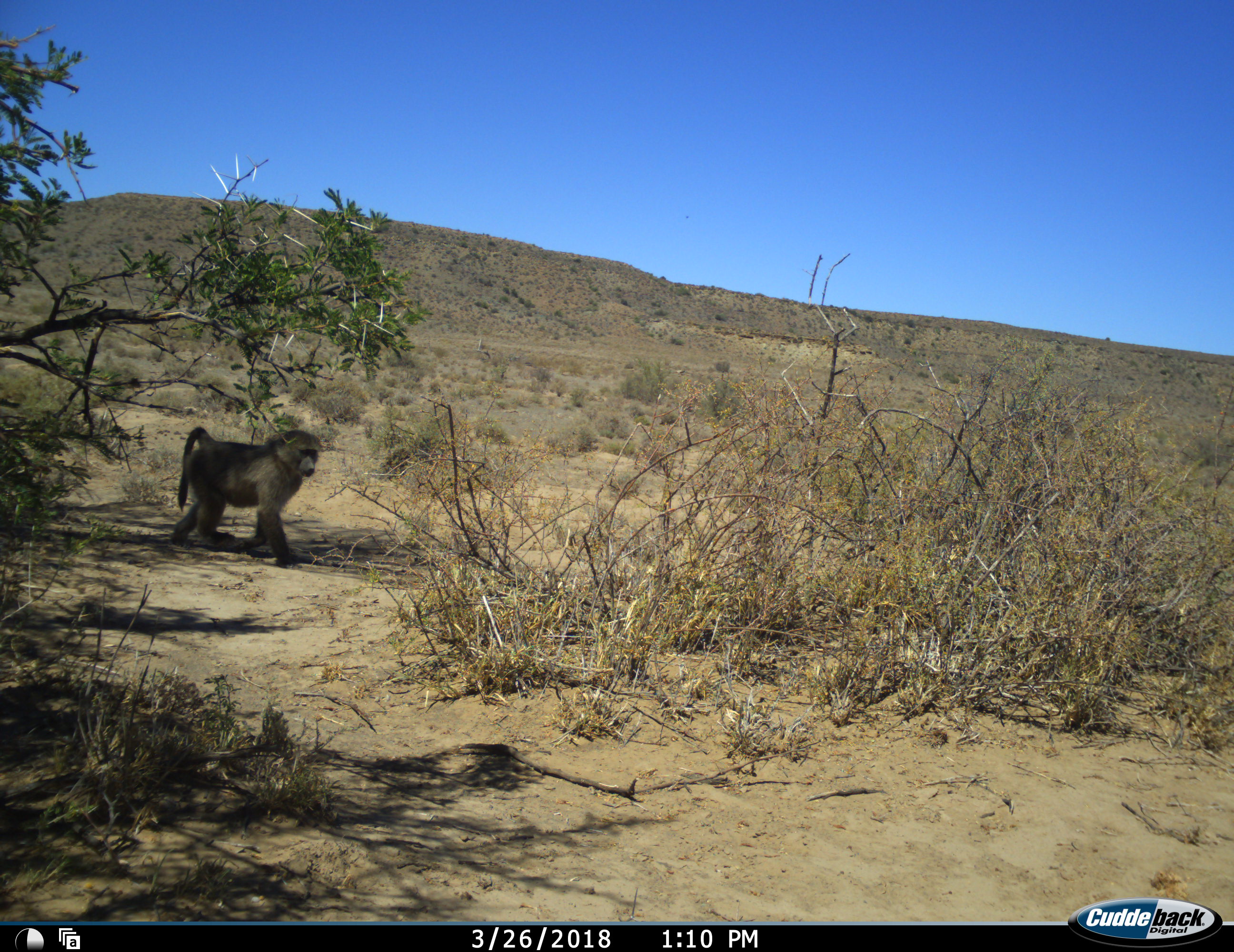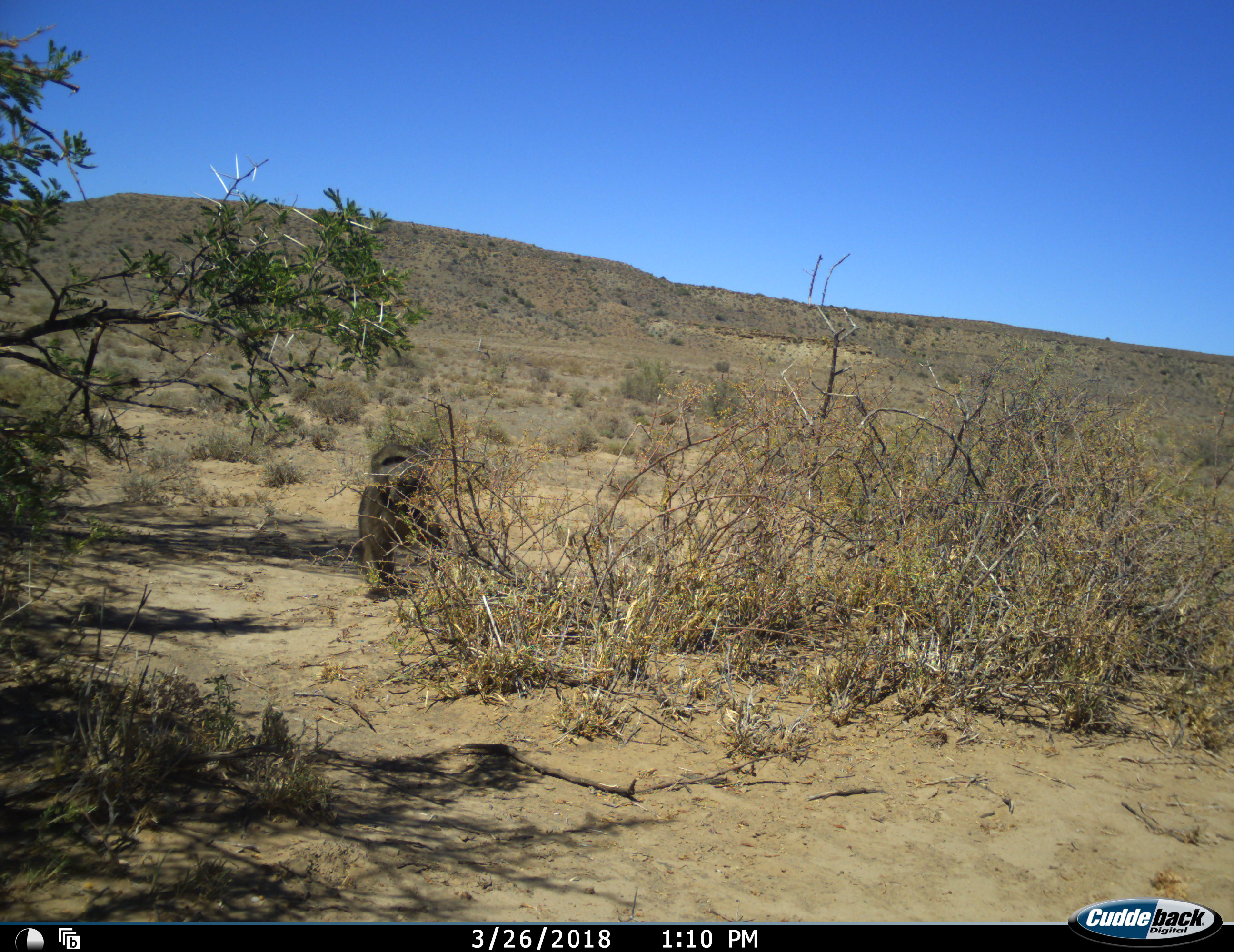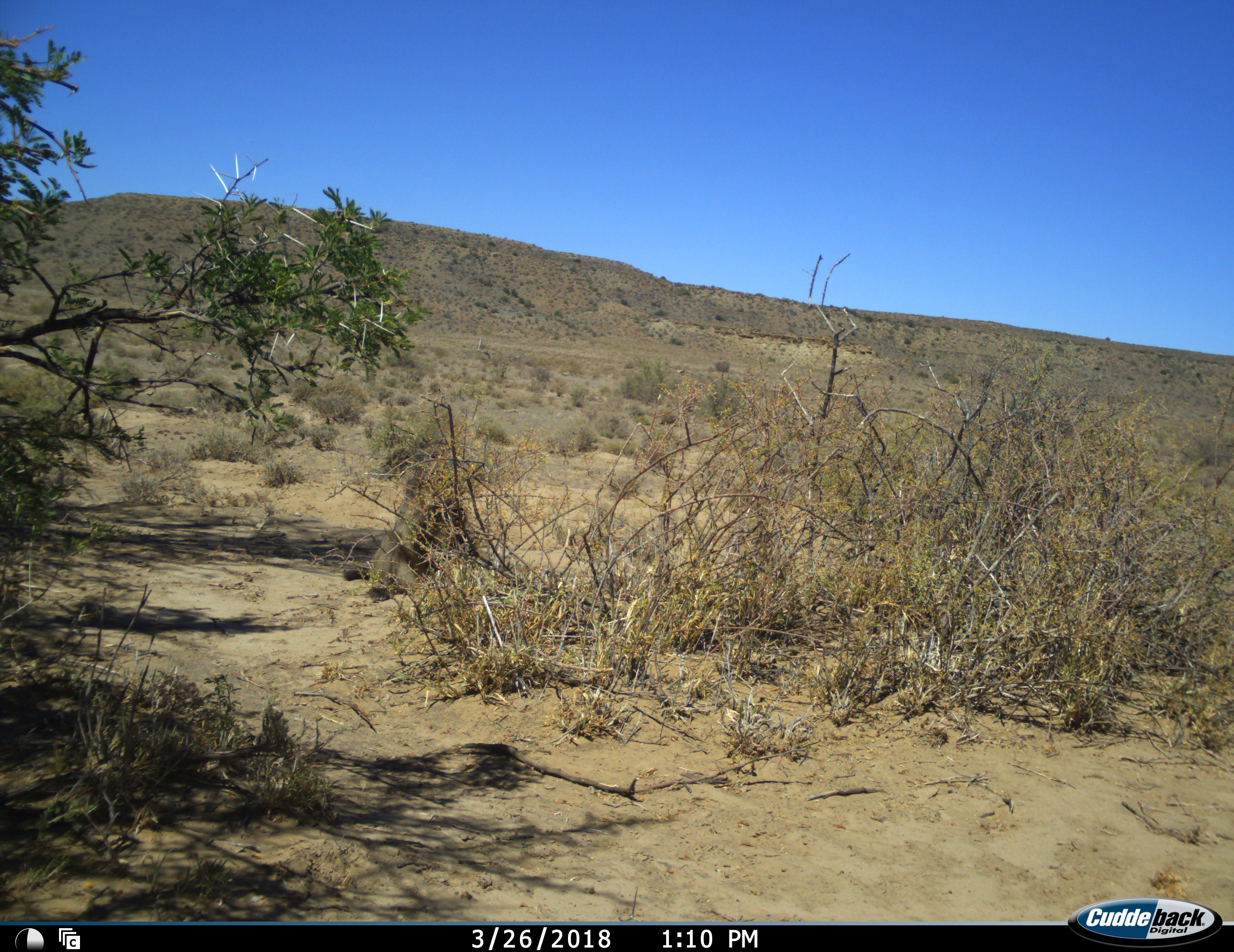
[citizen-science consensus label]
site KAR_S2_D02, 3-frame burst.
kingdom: Animalia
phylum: Chordata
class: Mammalia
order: Primates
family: Cercopithecidae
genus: Papio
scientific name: Papio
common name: baboon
Baboon (Papio), count 1. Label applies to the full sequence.